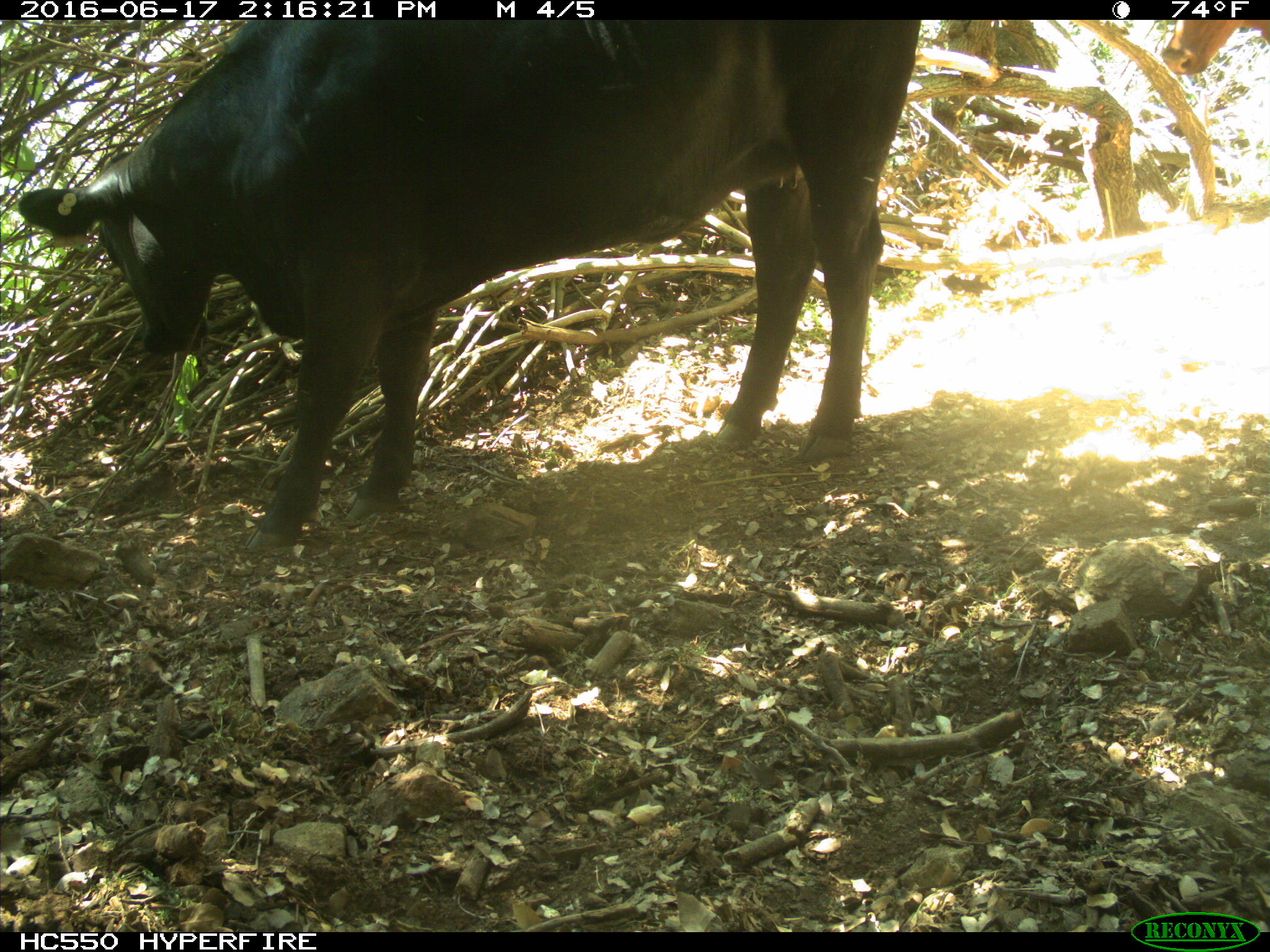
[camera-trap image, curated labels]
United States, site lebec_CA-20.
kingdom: Animalia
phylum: Chordata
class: Mammalia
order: Artiodactyla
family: Bovidae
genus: Bos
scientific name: Bos taurus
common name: domestic cow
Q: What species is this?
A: Bos taurus (domestic cow).